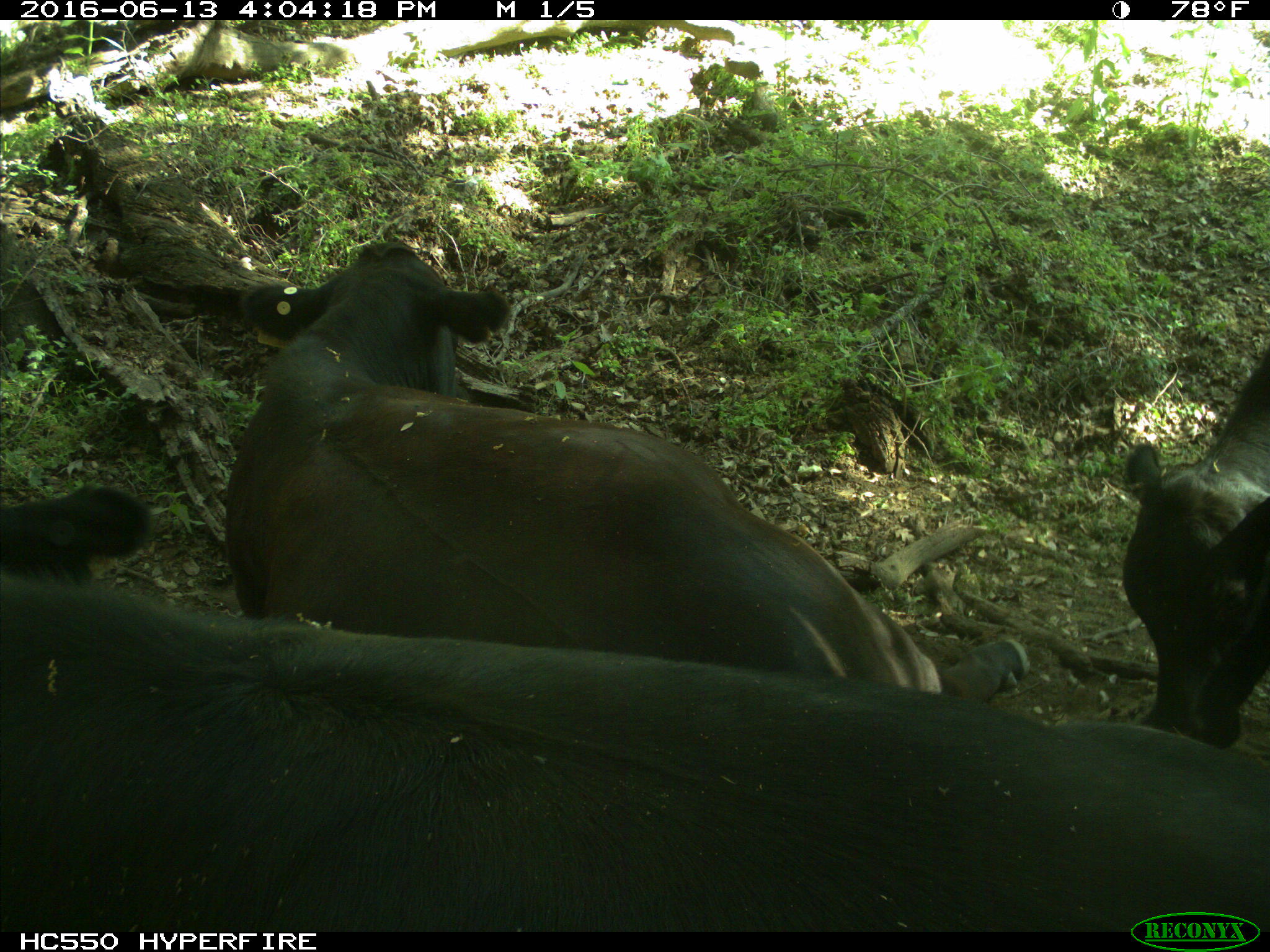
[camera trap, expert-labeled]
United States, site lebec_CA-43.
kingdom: Animalia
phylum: Chordata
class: Mammalia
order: Artiodactyla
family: Bovidae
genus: Bos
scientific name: Bos taurus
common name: domestic cow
Bos taurus (domestic cow).